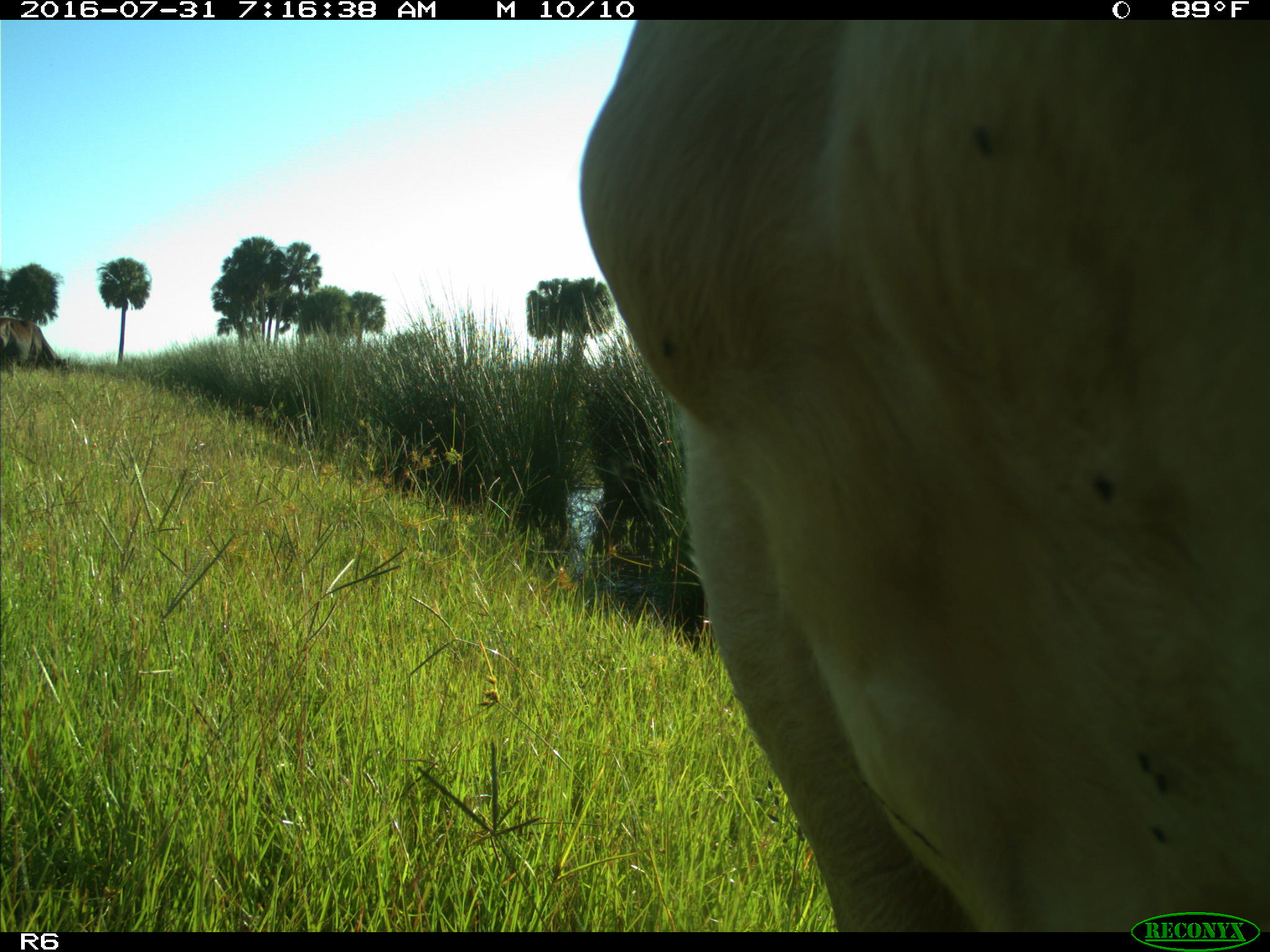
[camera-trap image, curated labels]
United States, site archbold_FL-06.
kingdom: Animalia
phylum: Chordata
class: Mammalia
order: Artiodactyla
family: Bovidae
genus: Bos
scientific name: Bos taurus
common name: domestic cow